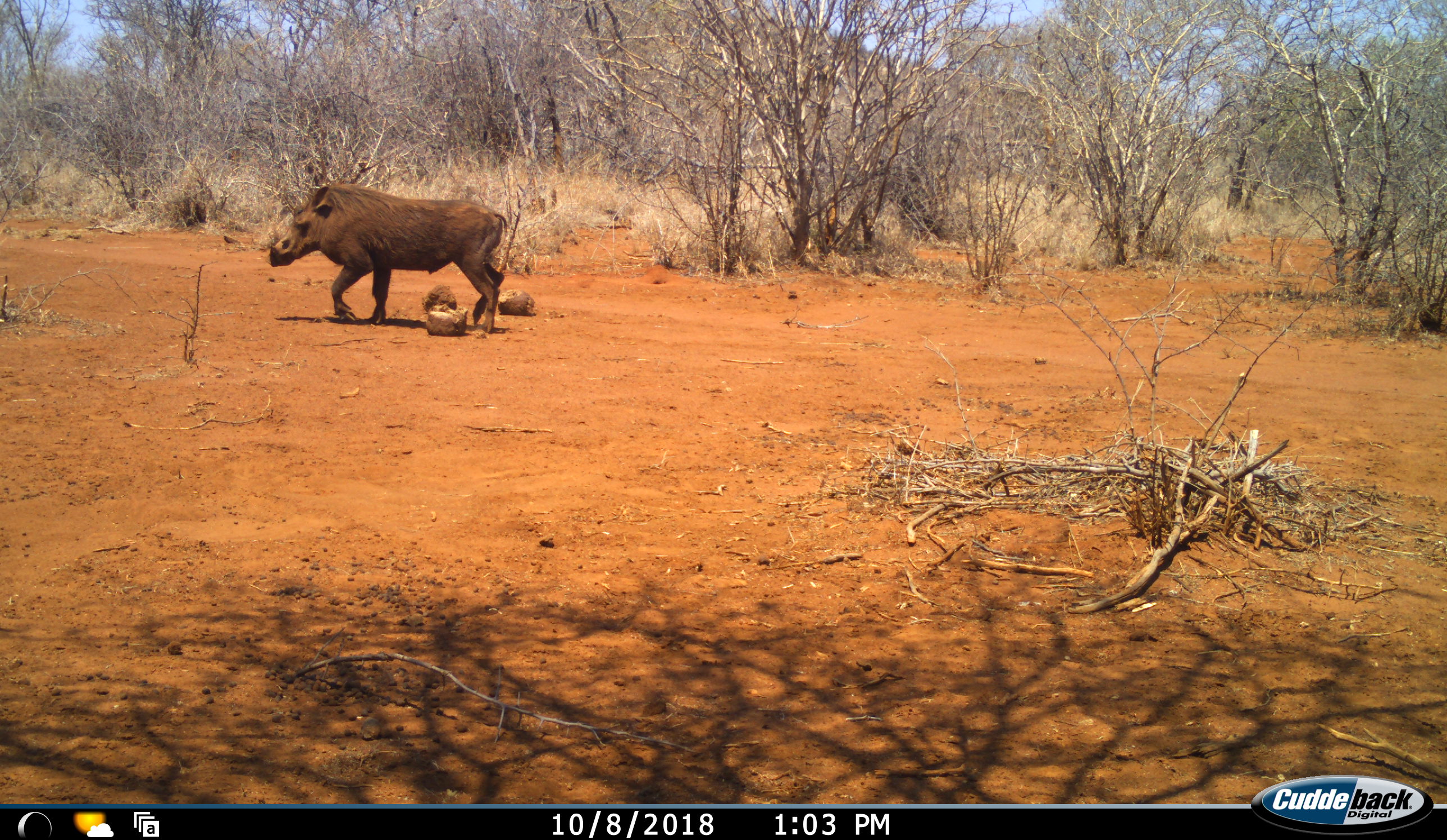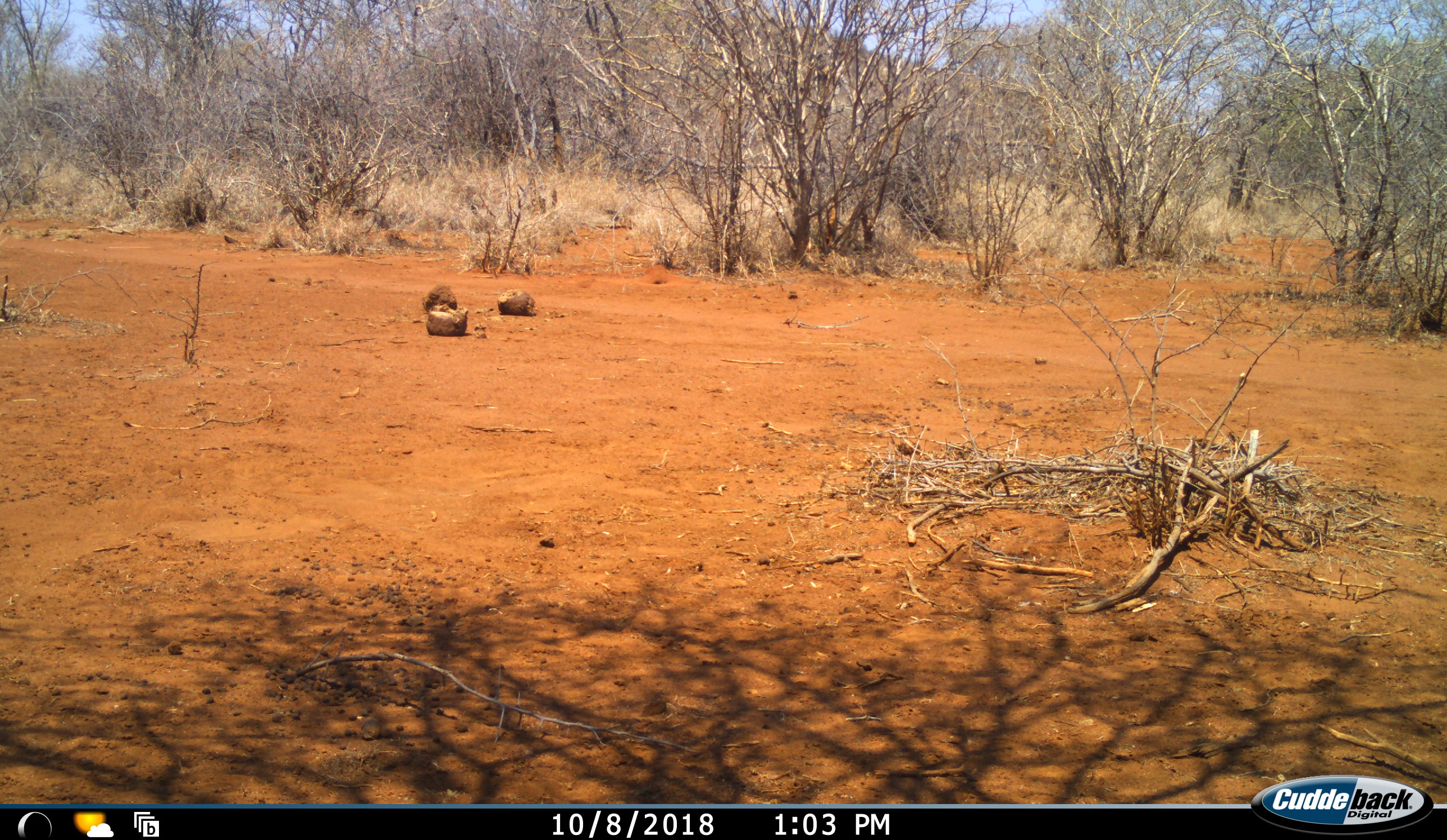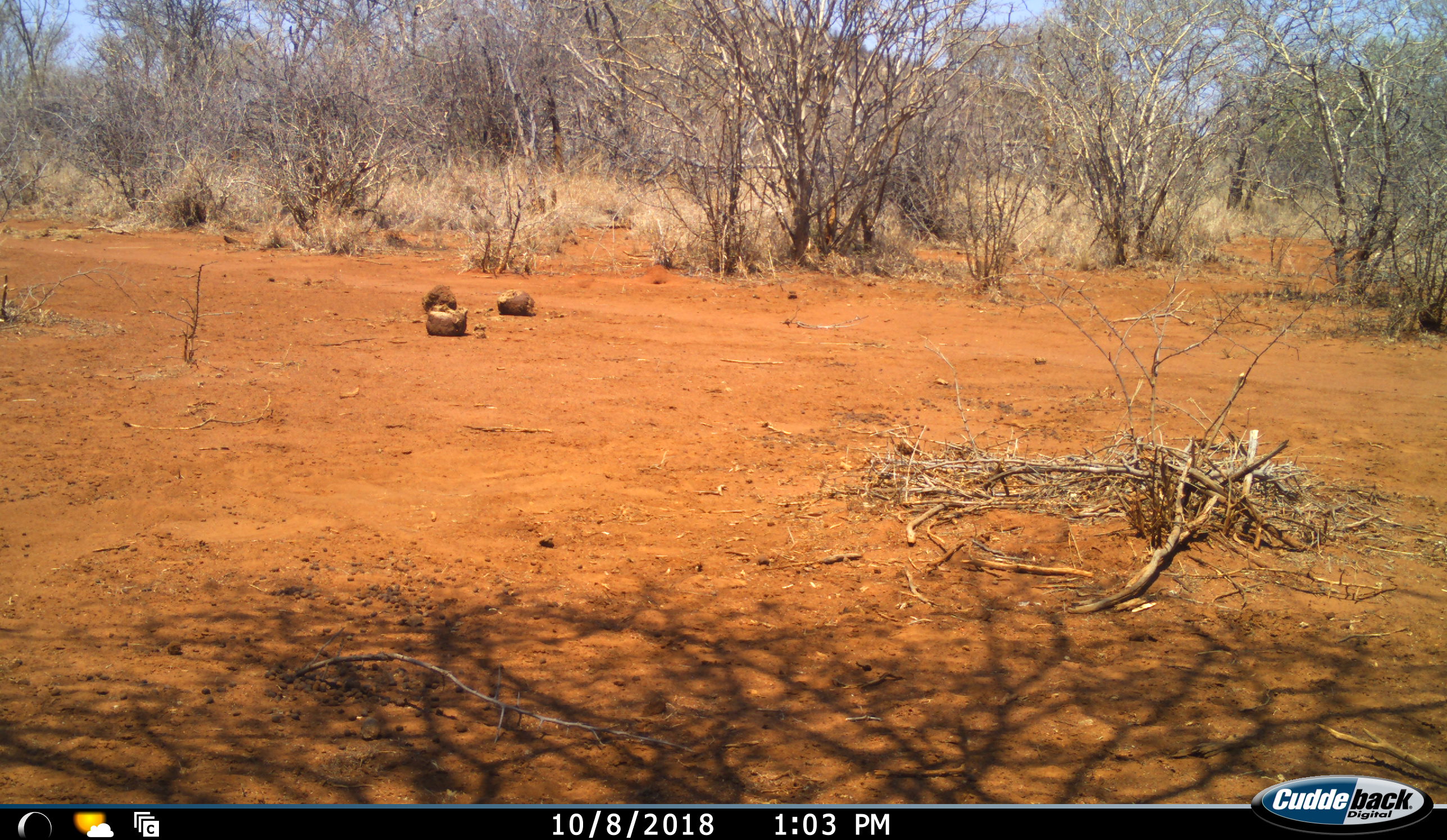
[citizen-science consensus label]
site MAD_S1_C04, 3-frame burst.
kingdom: Animalia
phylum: Chordata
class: Mammalia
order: Artiodactyla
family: Suidae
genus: Phacochoerus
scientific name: Phacochoerus africanus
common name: warthog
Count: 1.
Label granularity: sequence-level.